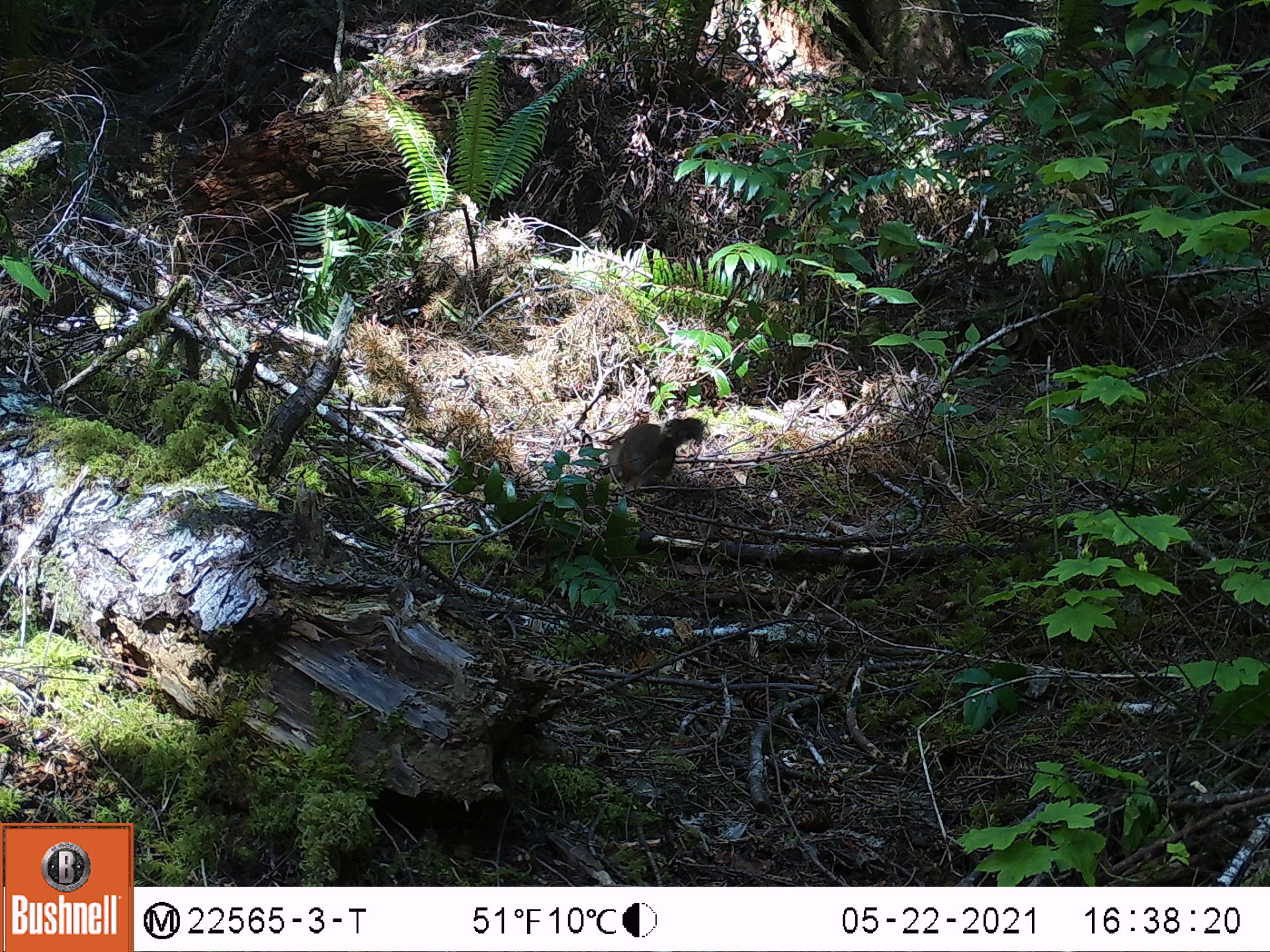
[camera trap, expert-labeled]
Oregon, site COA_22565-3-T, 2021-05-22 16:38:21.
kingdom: Animalia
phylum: Chordata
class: Mammalia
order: Rodentia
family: Sciuridae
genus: Tamiasciurus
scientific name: Tamiasciurus douglasii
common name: douglas squirrel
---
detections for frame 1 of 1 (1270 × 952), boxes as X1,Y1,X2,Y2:
douglas squirrel: 597,408,700,493